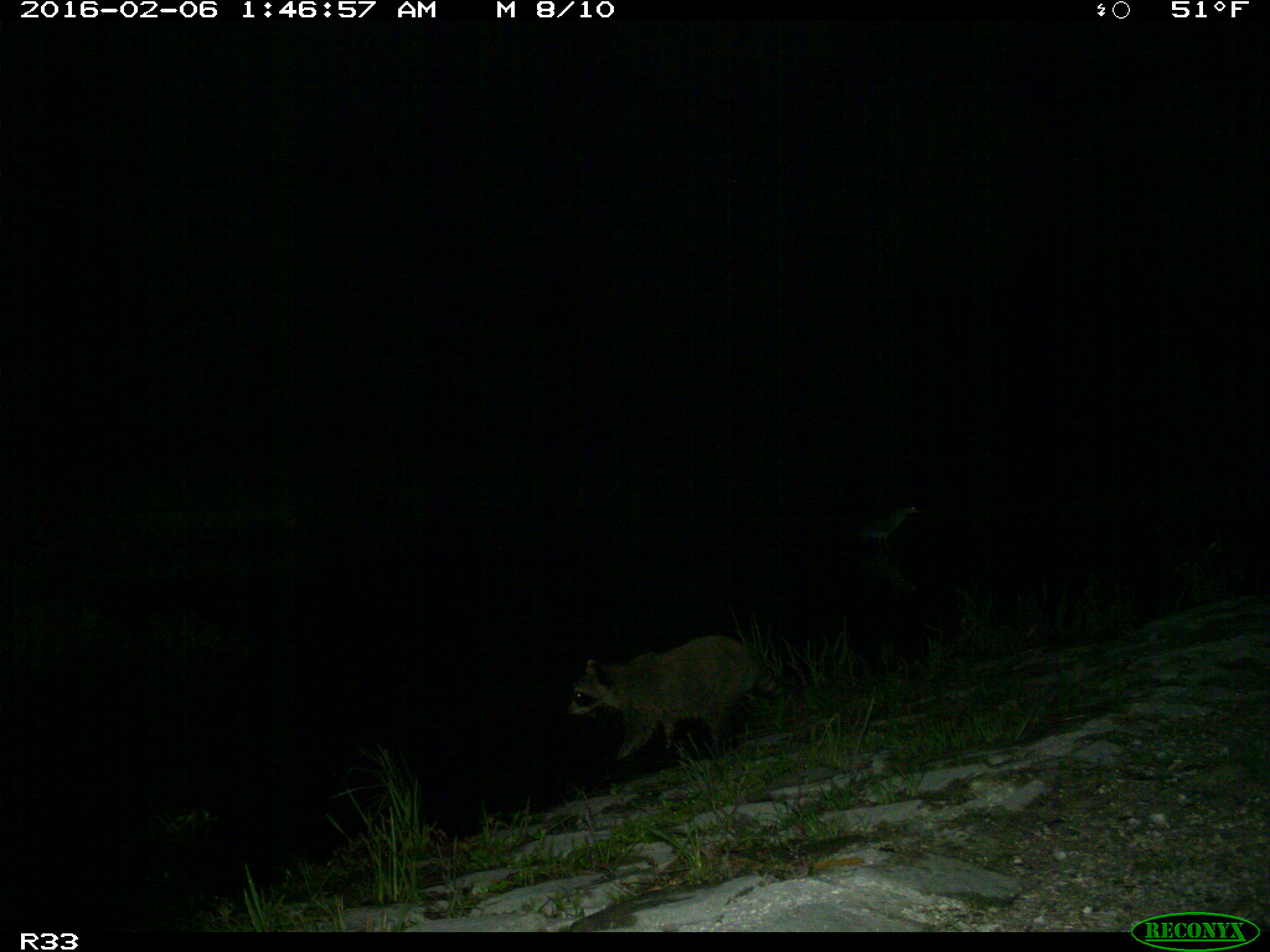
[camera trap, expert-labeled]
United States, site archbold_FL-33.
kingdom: Animalia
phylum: Chordata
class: Mammalia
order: Carnivora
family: Procyonidae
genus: Procyon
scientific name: Procyon lotor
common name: common raccoon